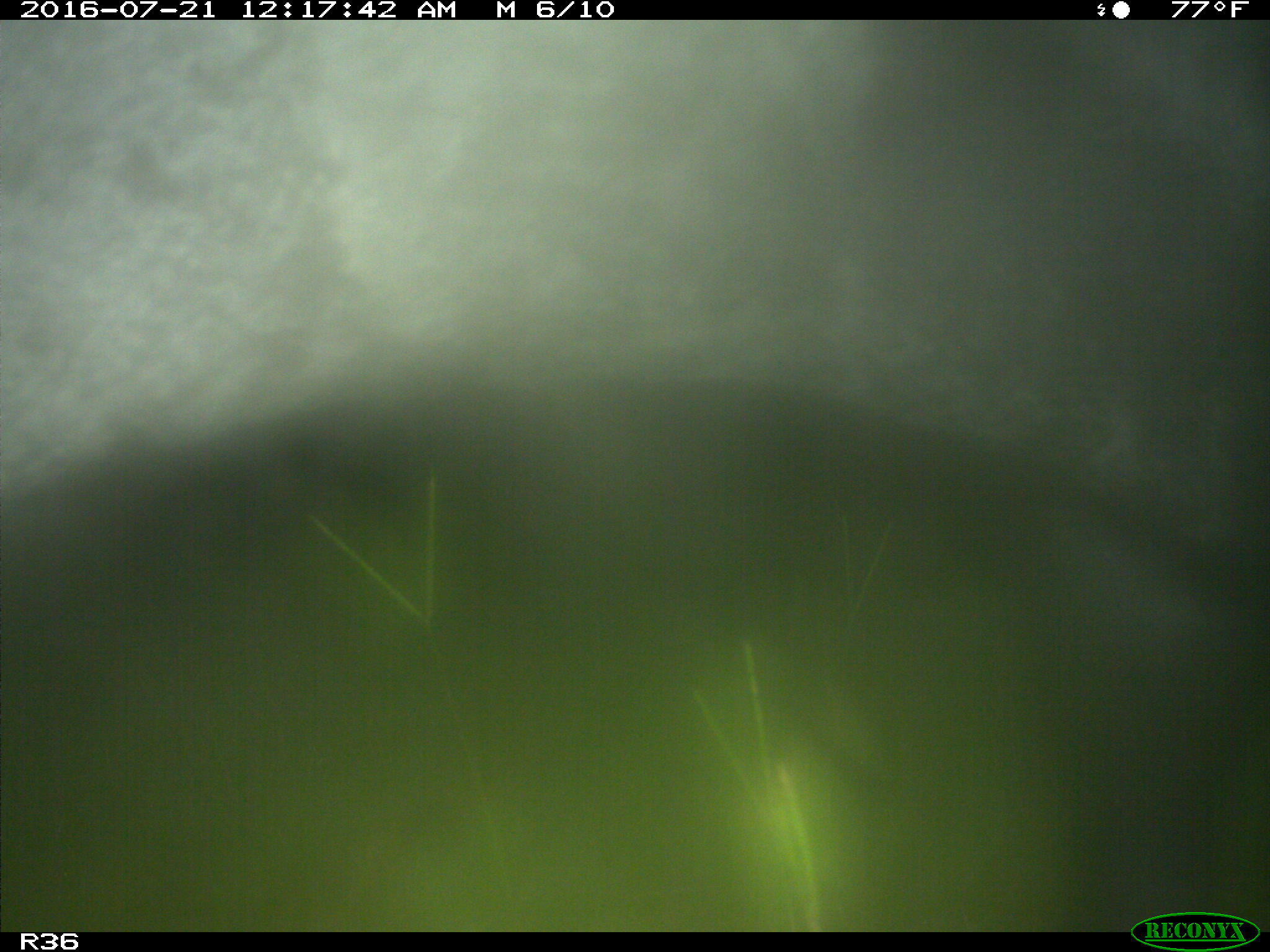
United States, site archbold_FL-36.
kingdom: Animalia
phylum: Chordata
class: Mammalia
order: Artiodactyla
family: Bovidae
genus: Bos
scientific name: Bos taurus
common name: domestic cow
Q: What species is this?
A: Bos taurus (domestic cow).